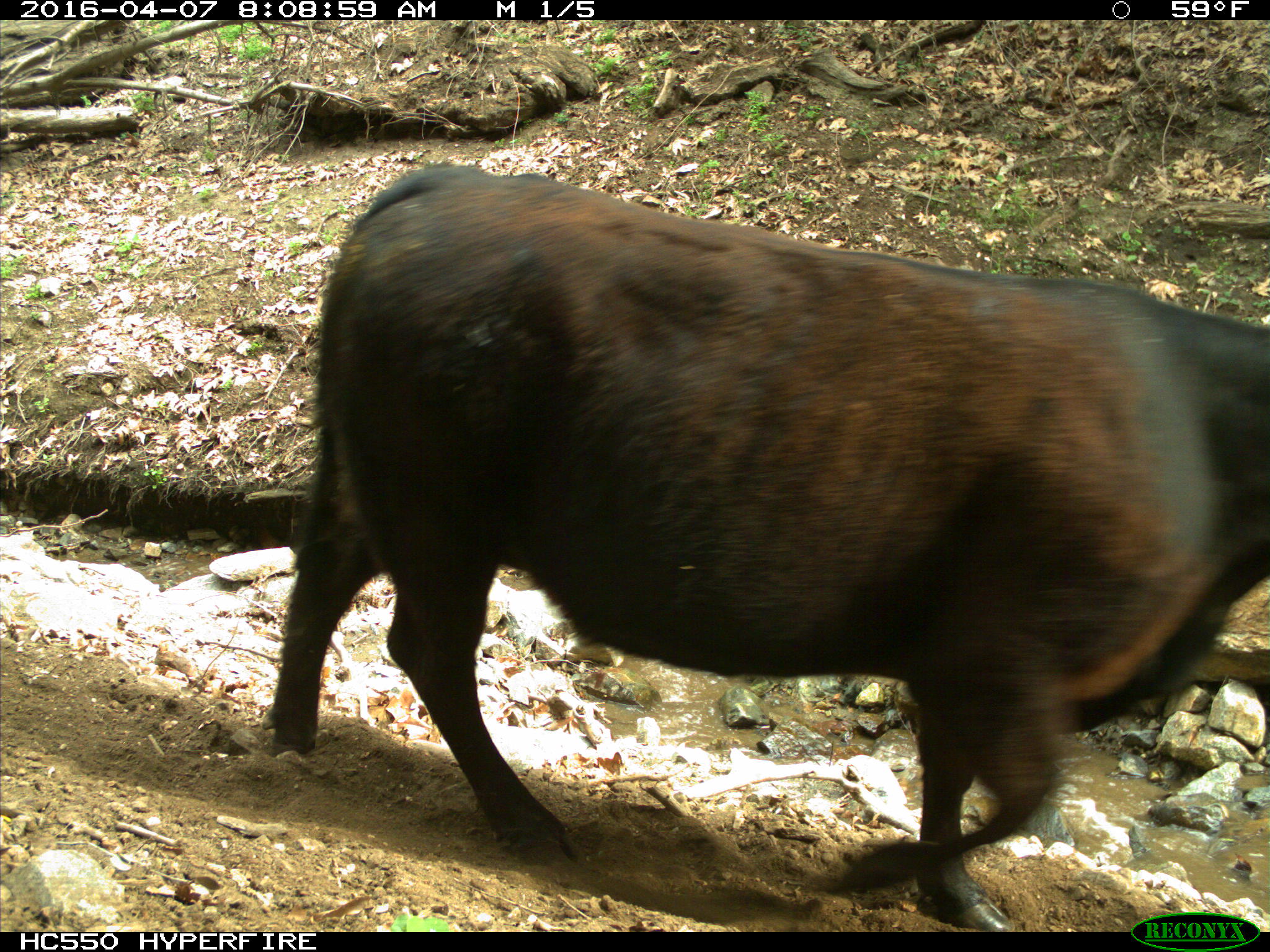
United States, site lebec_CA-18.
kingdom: Animalia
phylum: Chordata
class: Mammalia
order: Artiodactyla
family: Bovidae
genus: Bos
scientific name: Bos taurus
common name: domestic cow